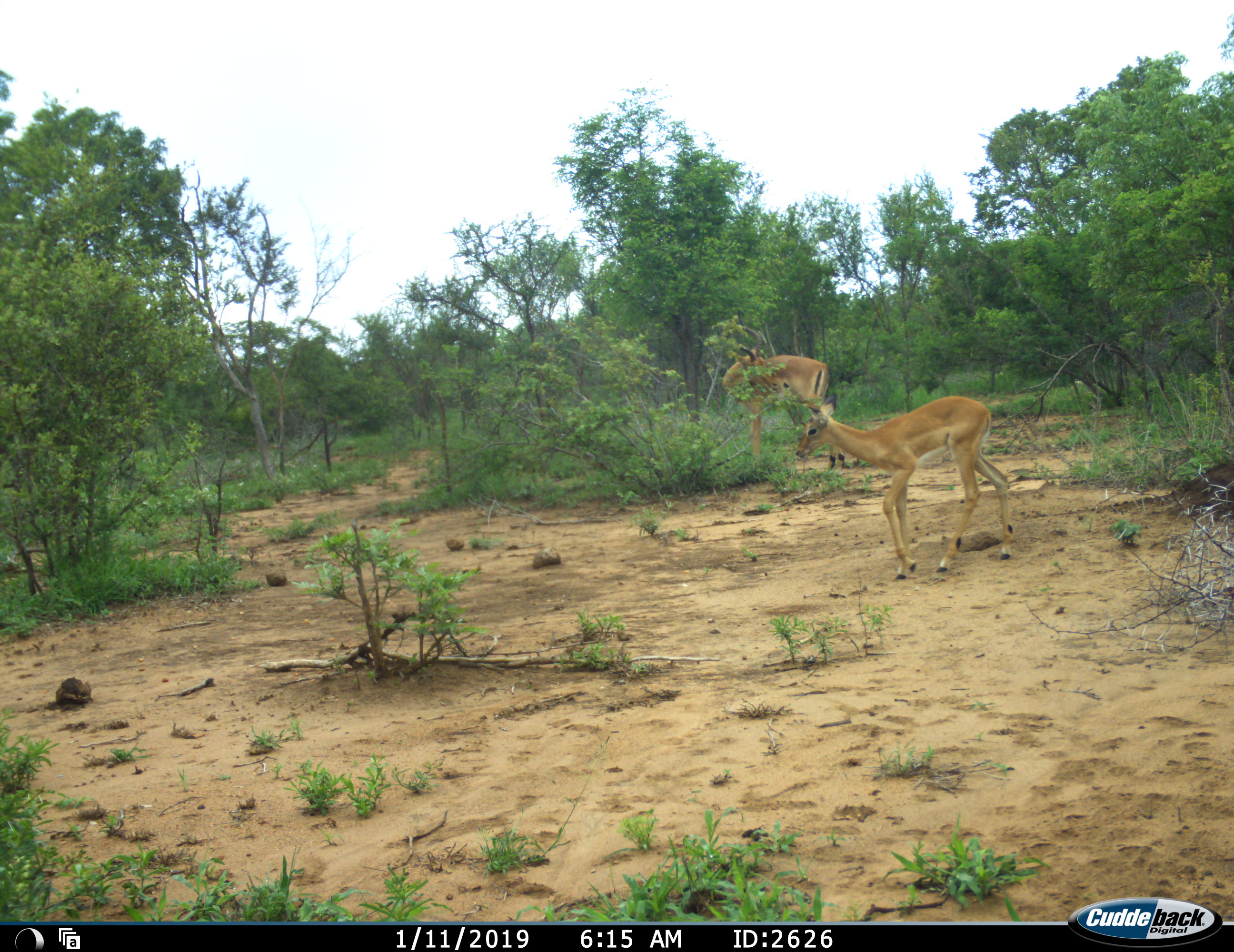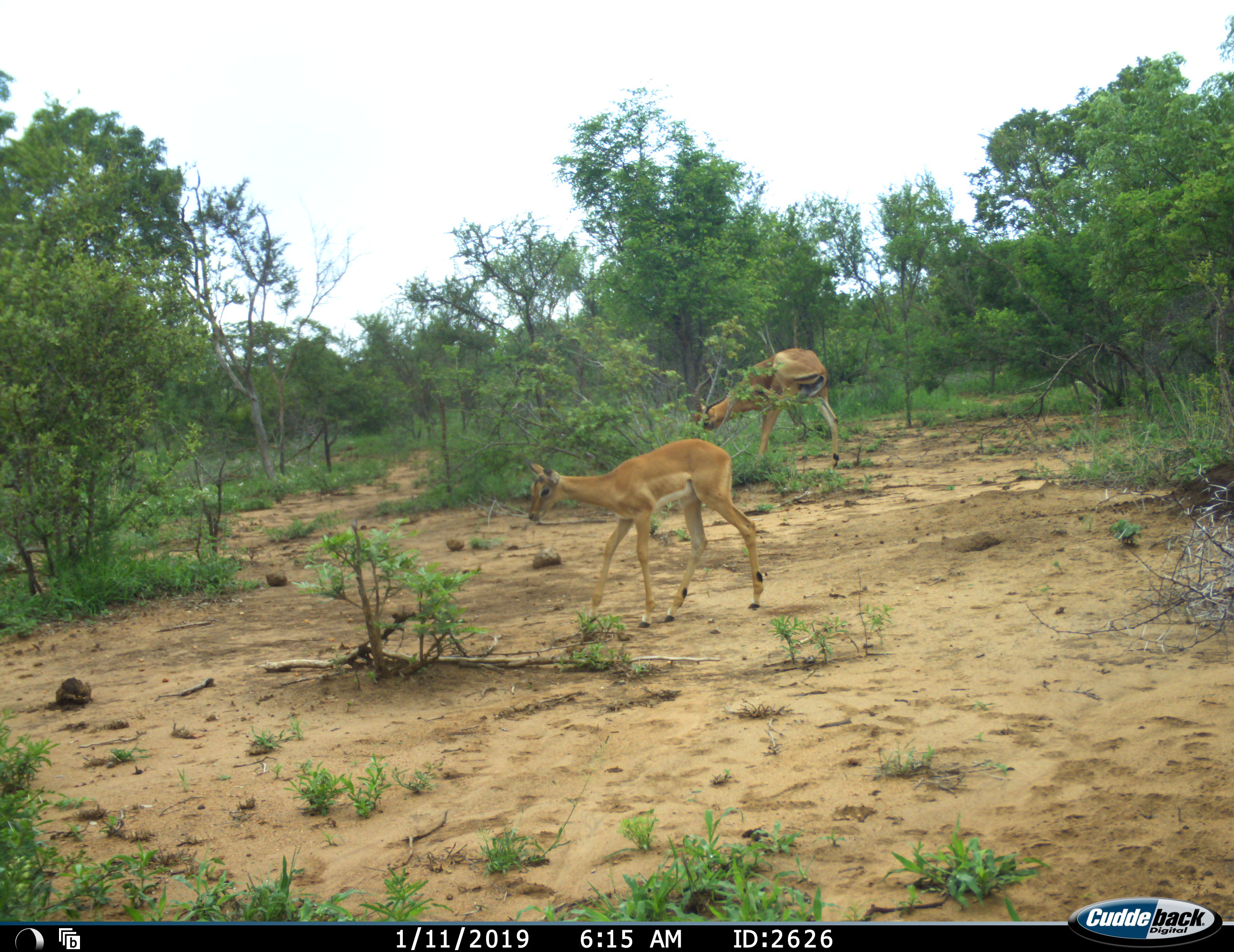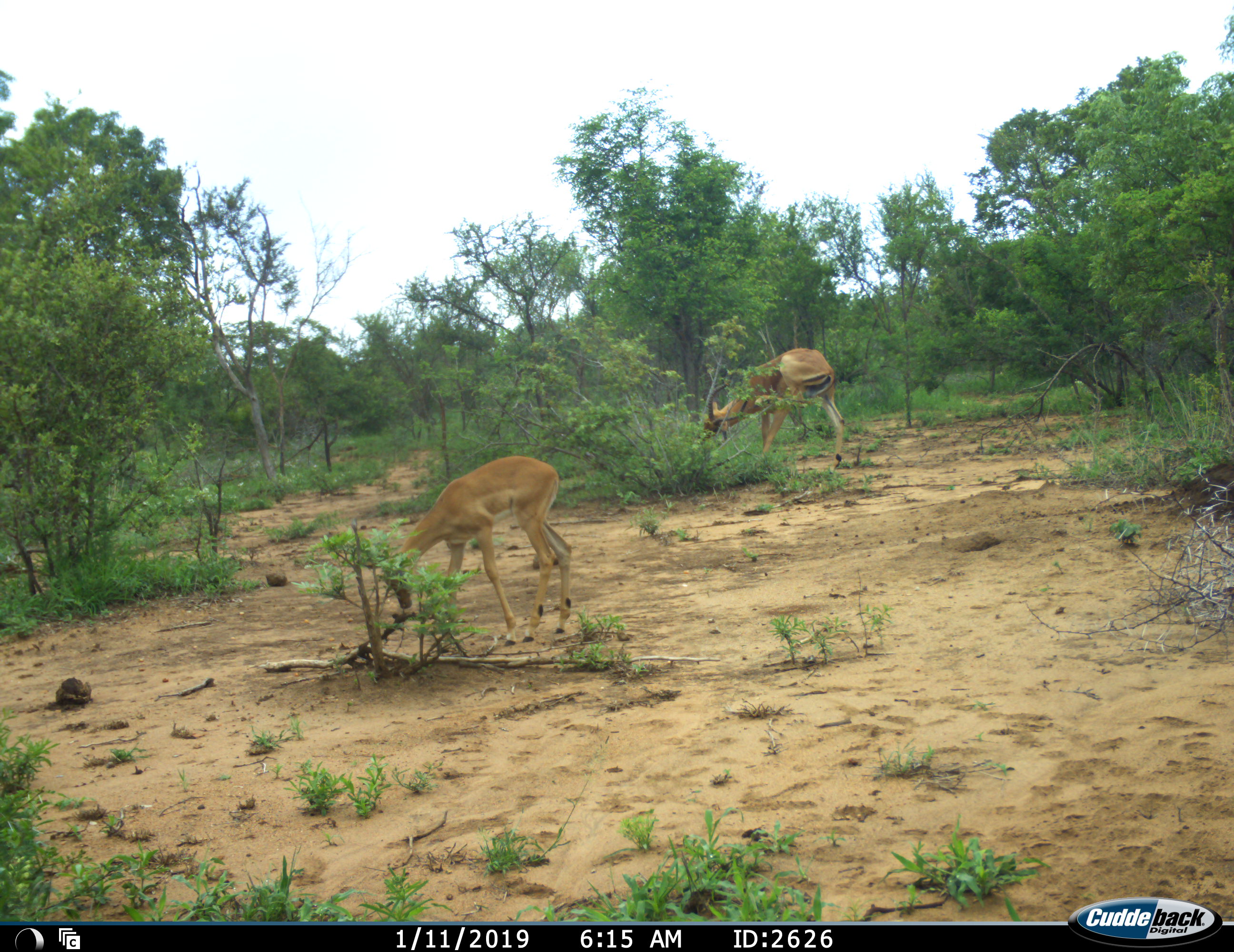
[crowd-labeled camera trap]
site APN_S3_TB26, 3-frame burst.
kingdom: Animalia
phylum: Chordata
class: Mammalia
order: Artiodactyla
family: Bovidae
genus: Aepyceros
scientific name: Aepyceros melampus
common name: impala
Impala (Aepyceros melampus), count 2. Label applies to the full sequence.